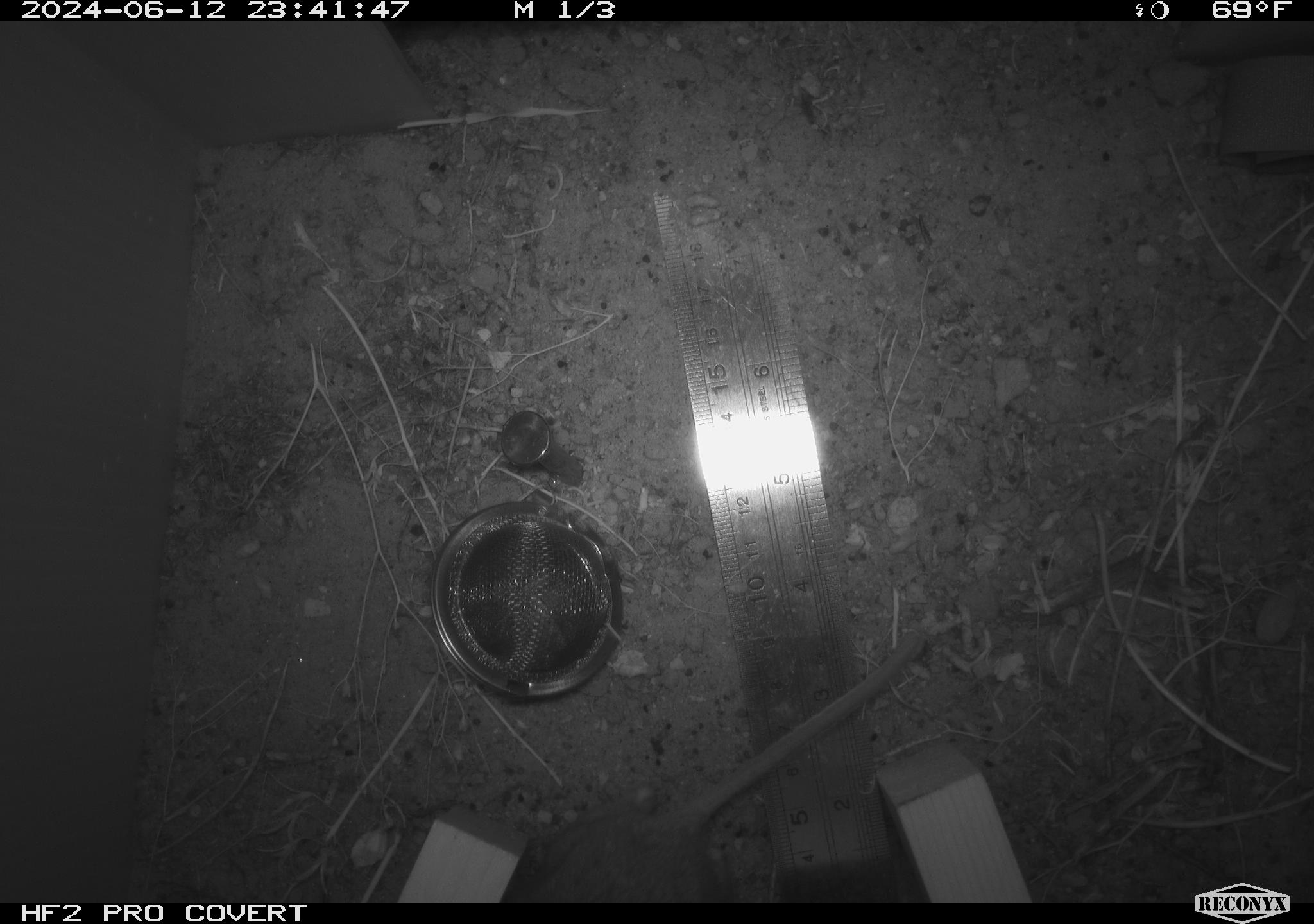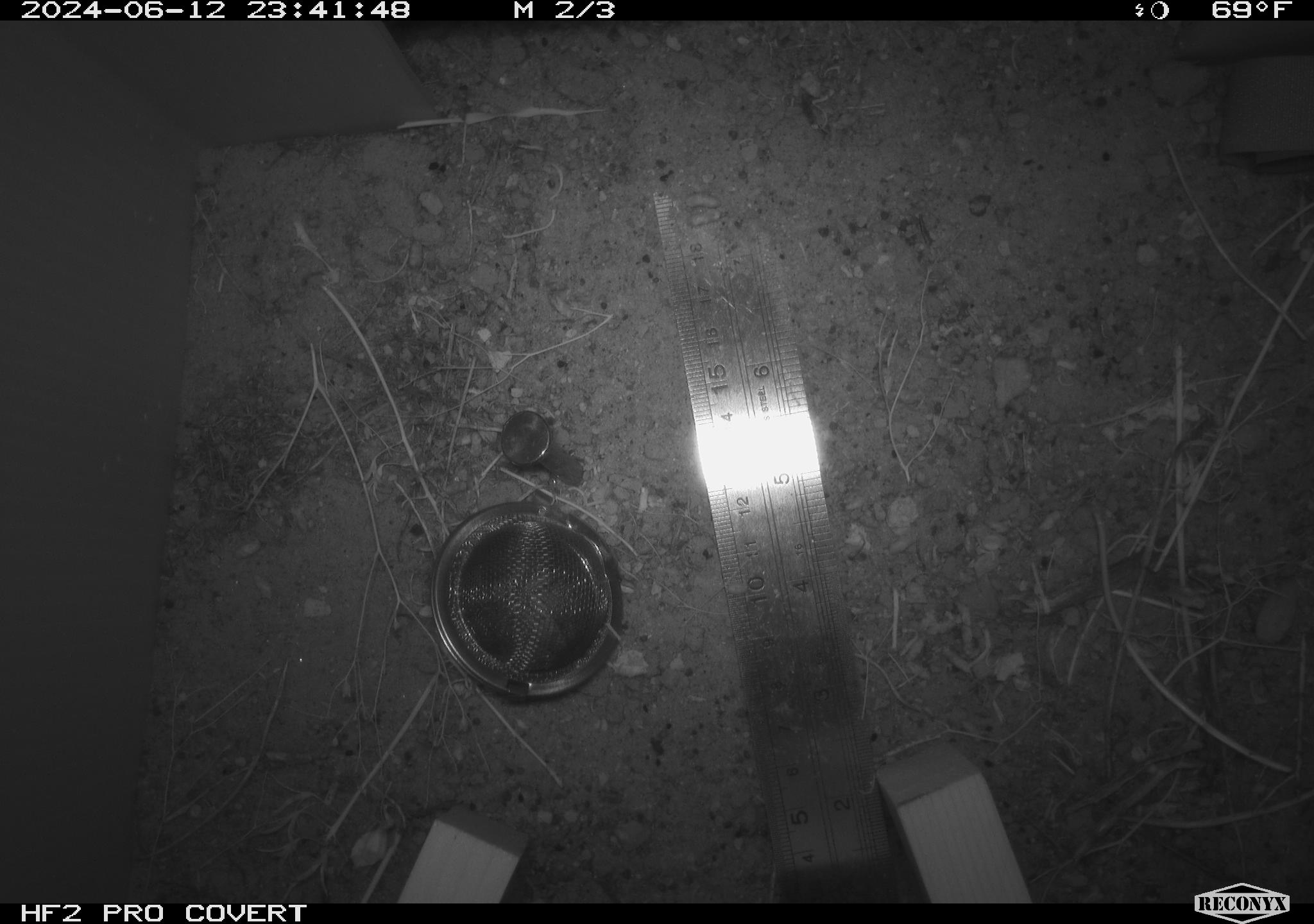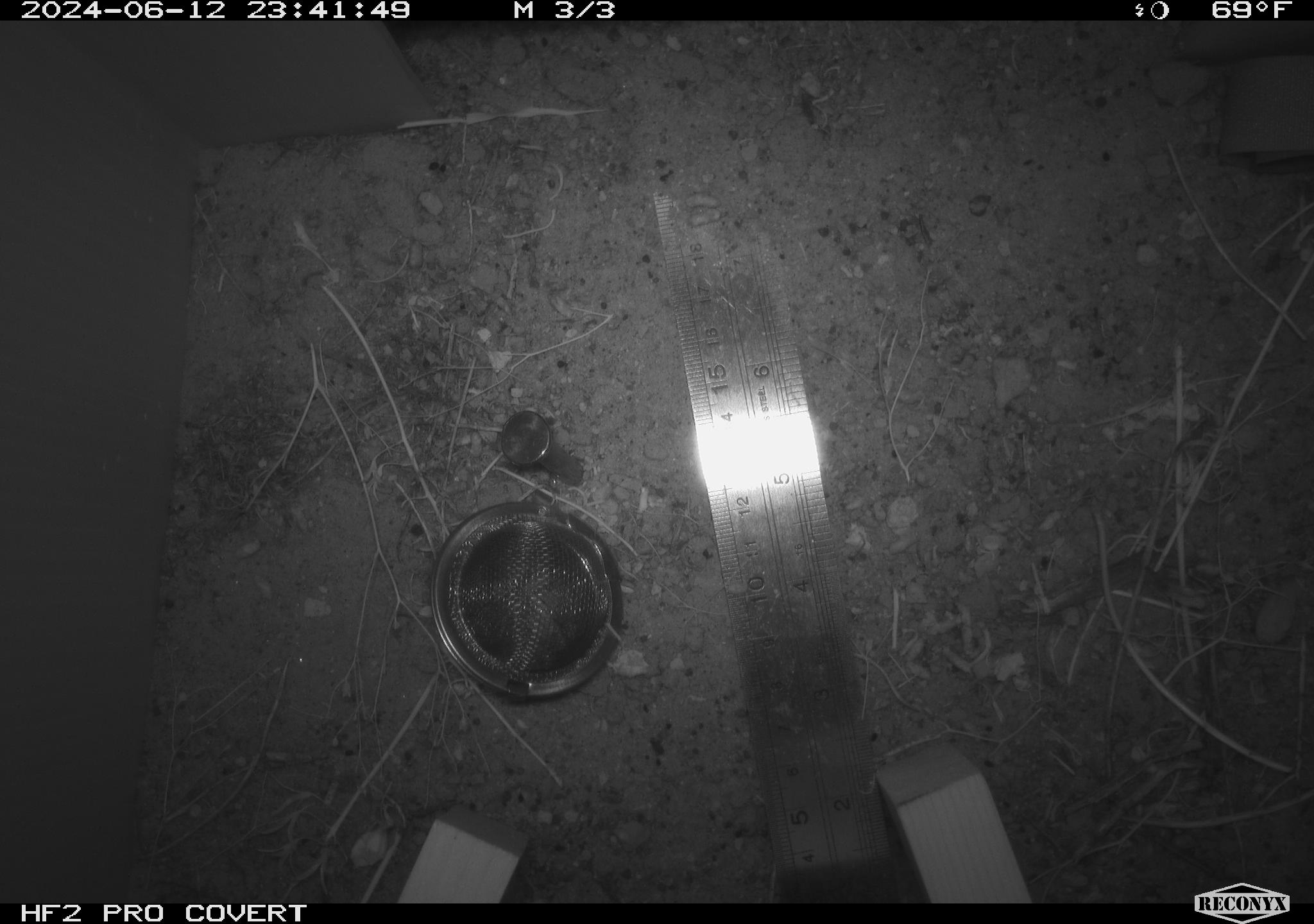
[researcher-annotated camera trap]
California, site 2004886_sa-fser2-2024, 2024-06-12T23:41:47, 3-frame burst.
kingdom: Animalia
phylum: Chordata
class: Mammalia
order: Rodentia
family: Cricetidae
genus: Neotoma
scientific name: Neotoma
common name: pack rat or woodrat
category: neotoma species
Neotoma species (pack rat or woodrat) (Neotoma).